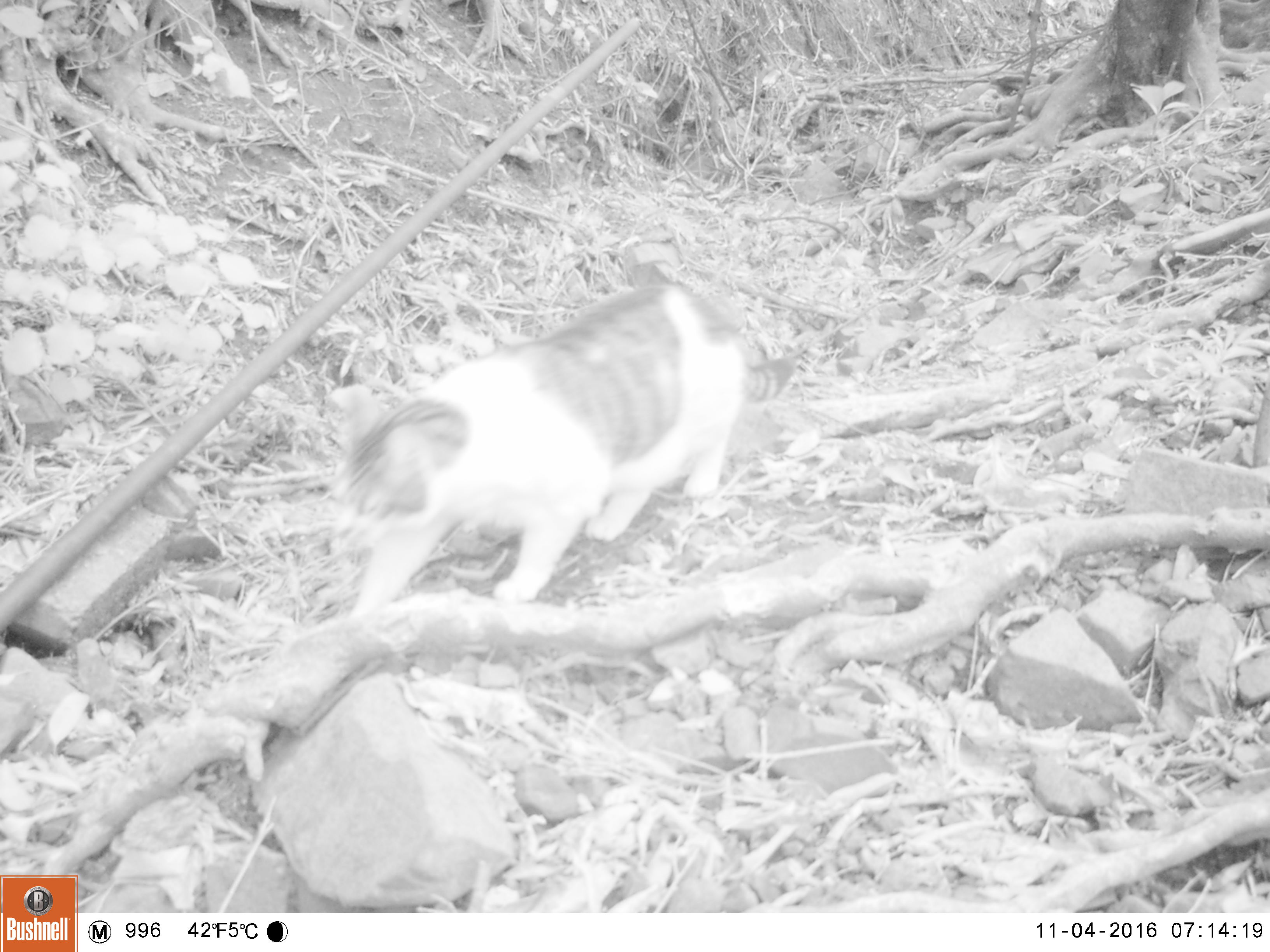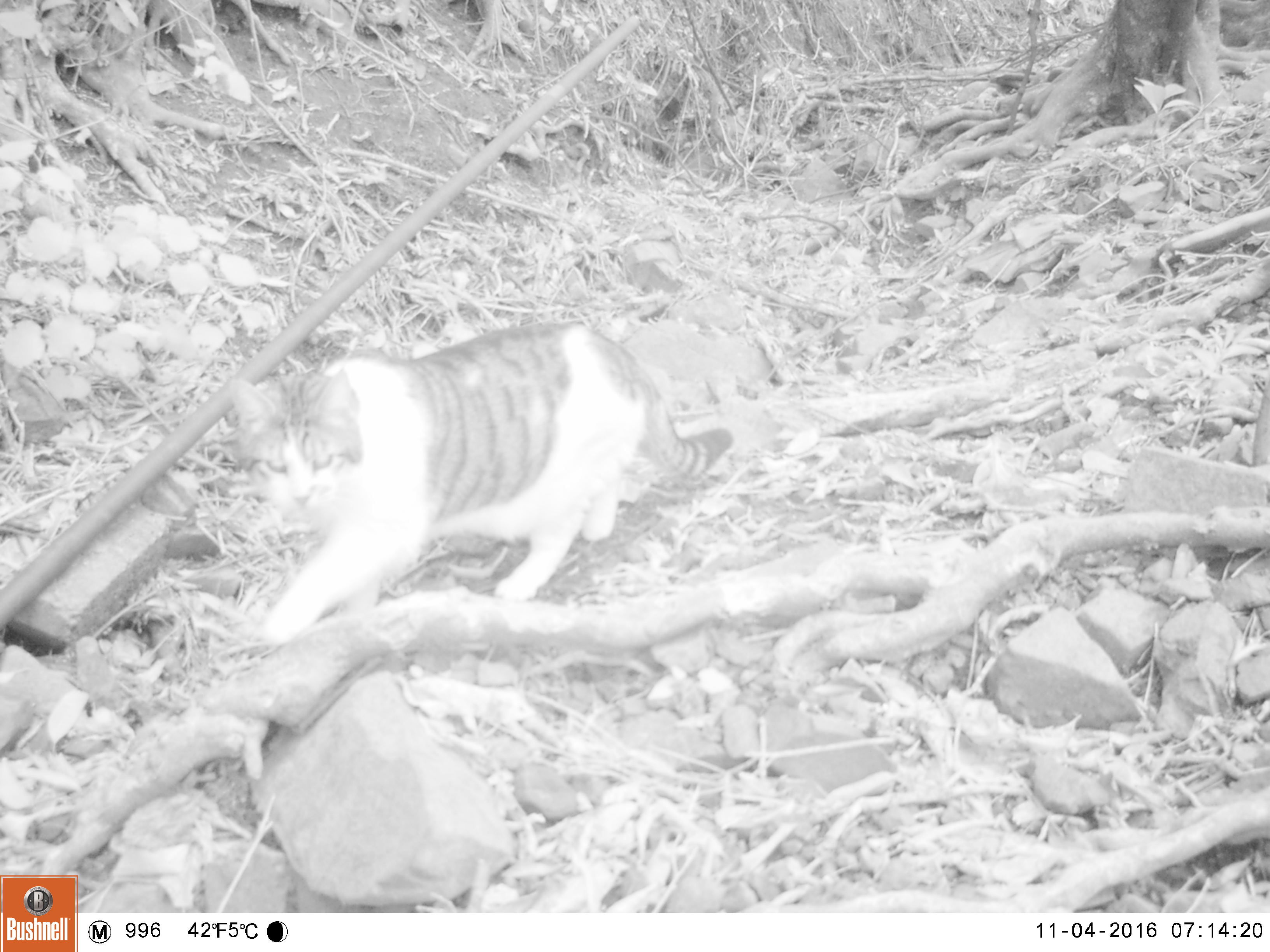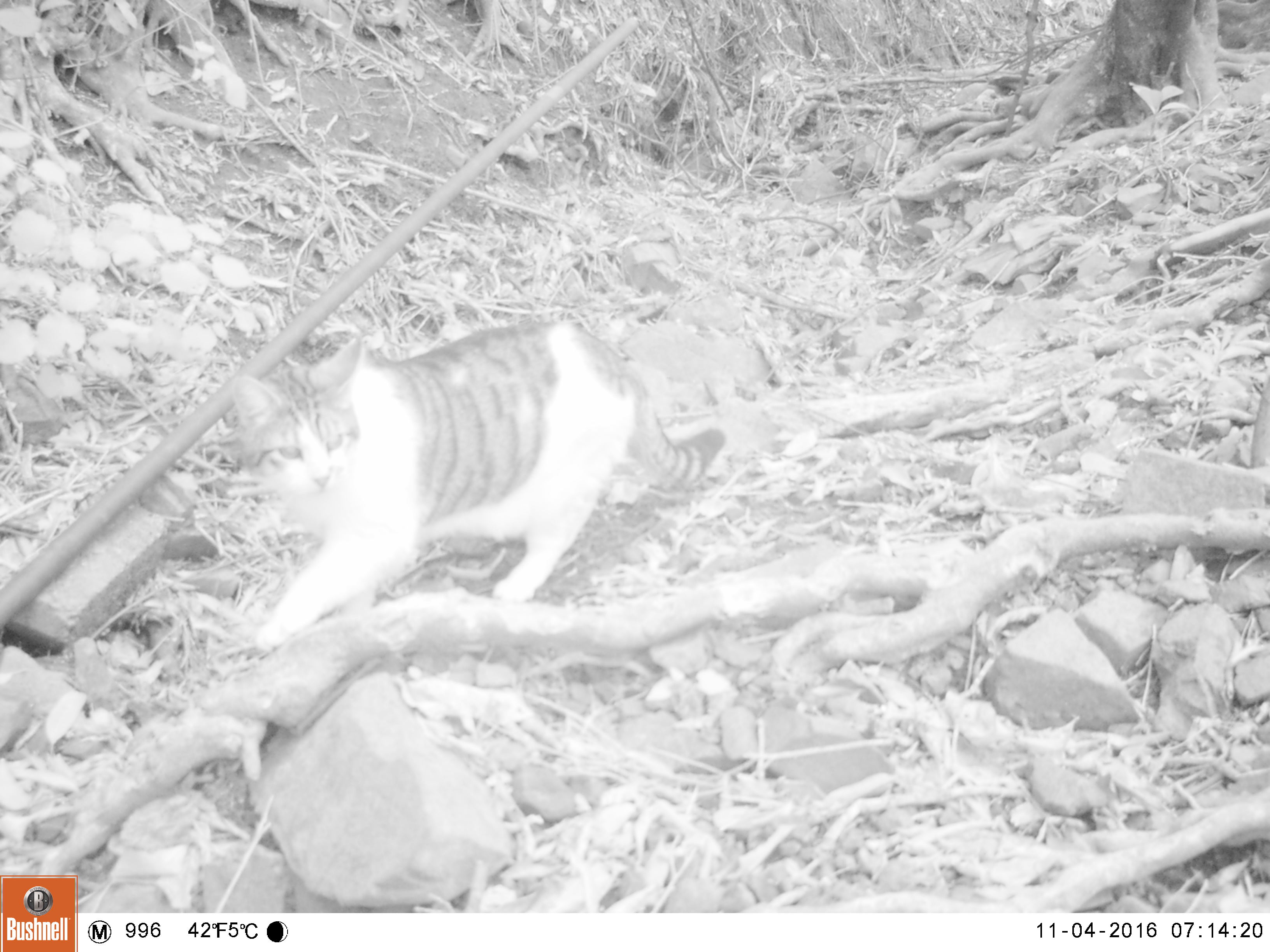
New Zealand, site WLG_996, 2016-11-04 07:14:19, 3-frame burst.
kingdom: Animalia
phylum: Chordata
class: Mammalia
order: Carnivora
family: Felidae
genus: Felis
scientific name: Felis catus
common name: domestic cat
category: cat